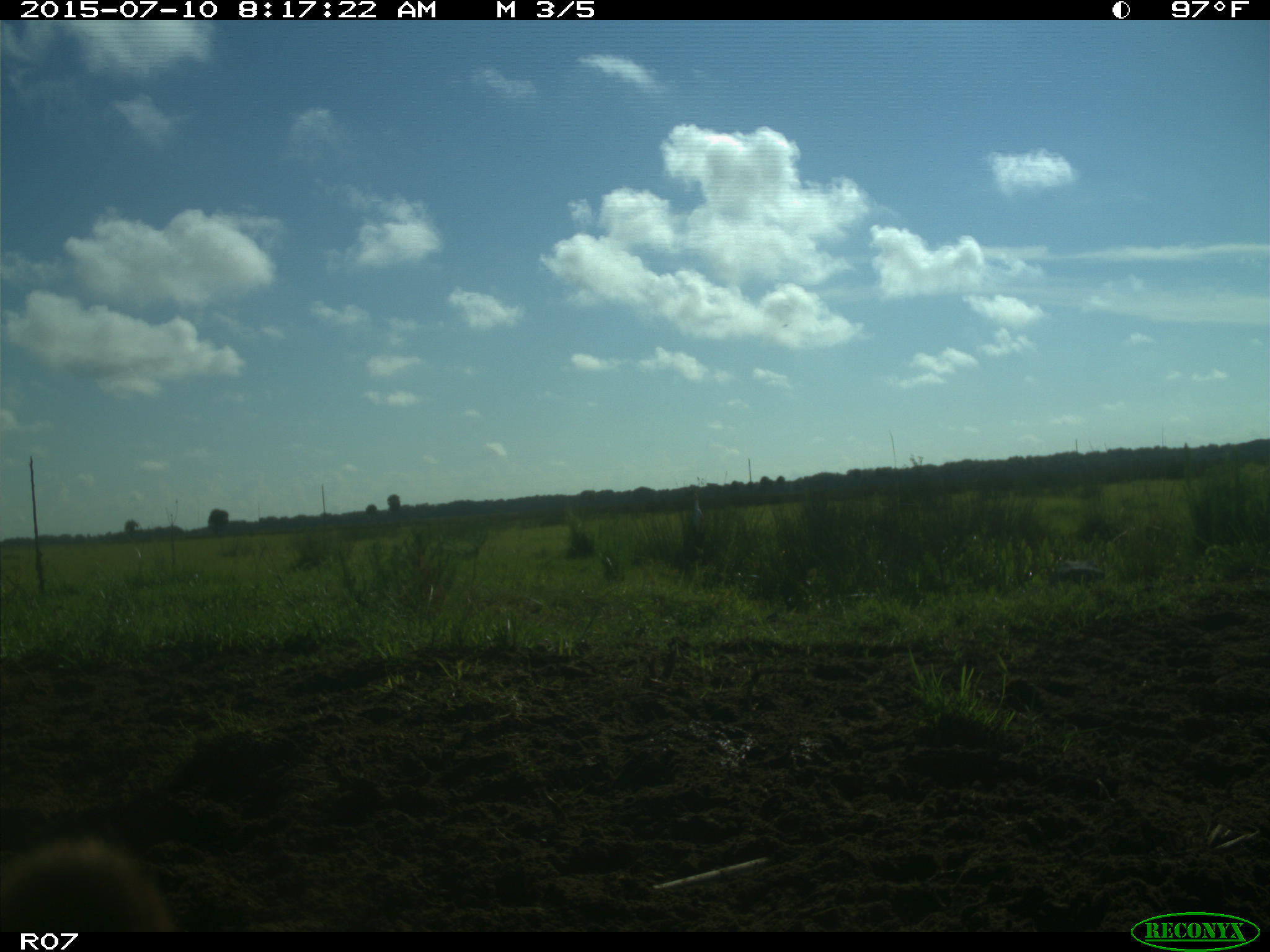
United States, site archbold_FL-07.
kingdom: Animalia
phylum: Chordata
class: Mammalia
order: Artiodactyla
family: Bovidae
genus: Bos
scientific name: Bos taurus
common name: domestic cow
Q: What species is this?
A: Bos taurus (domestic cow).